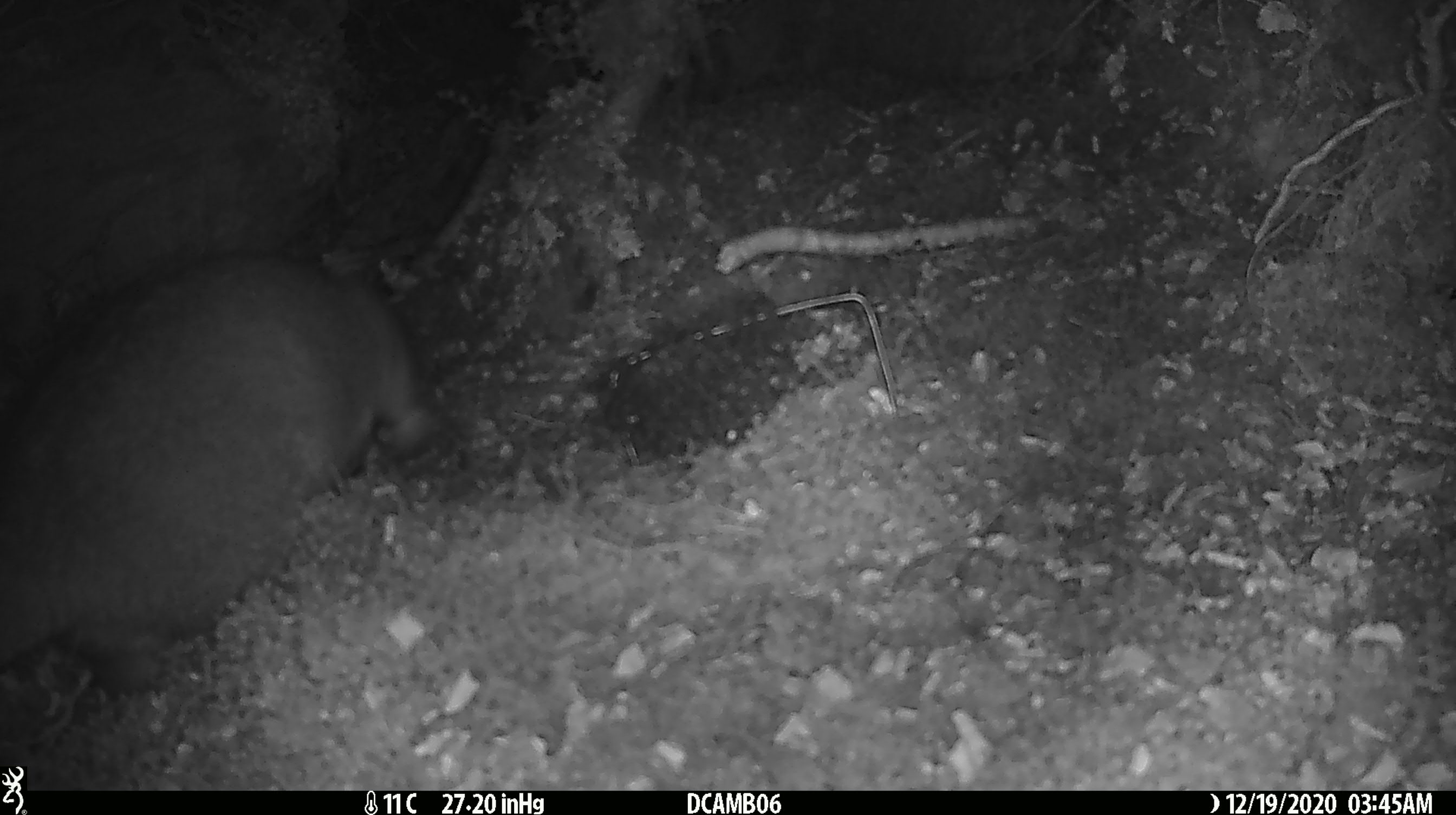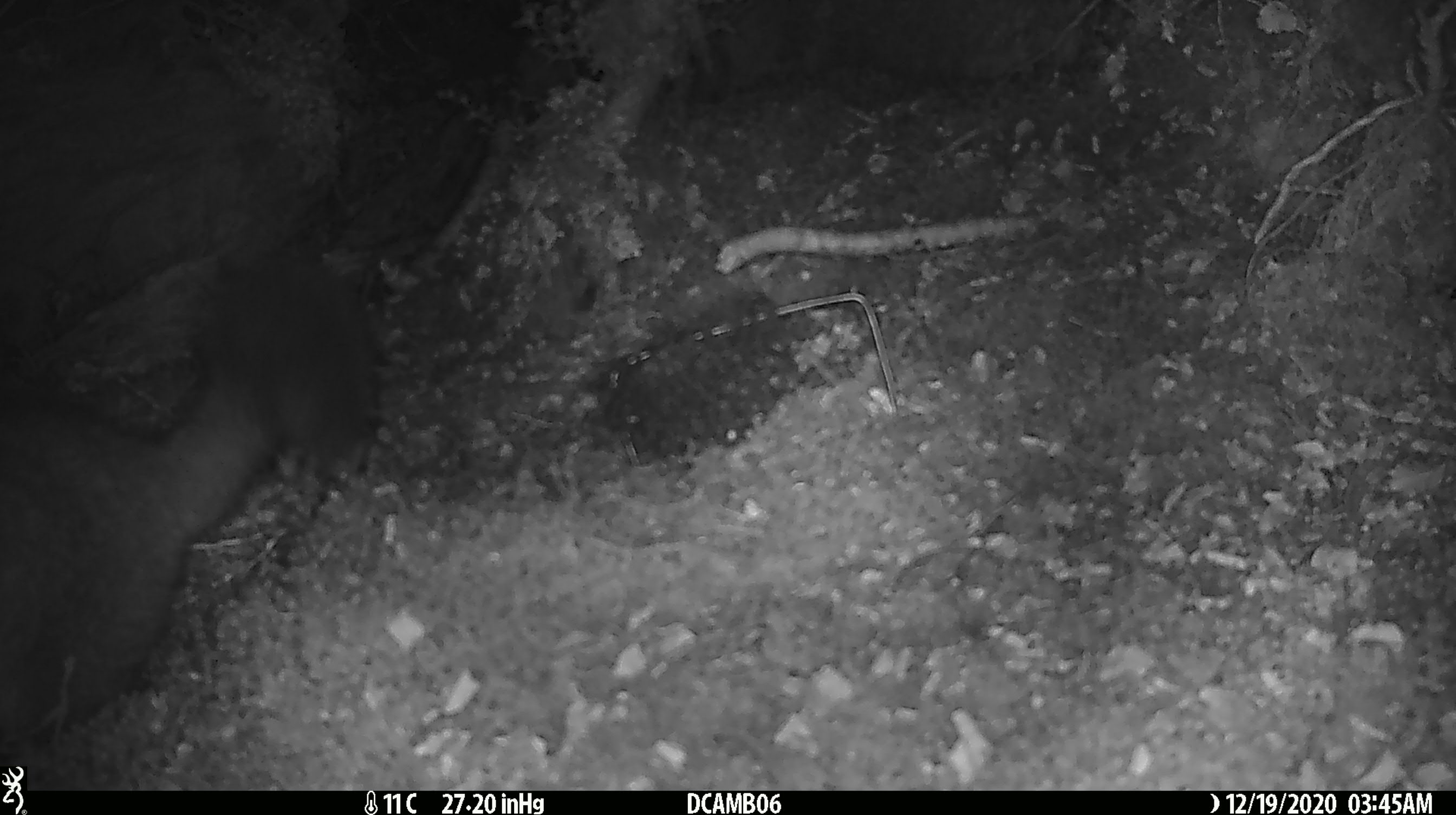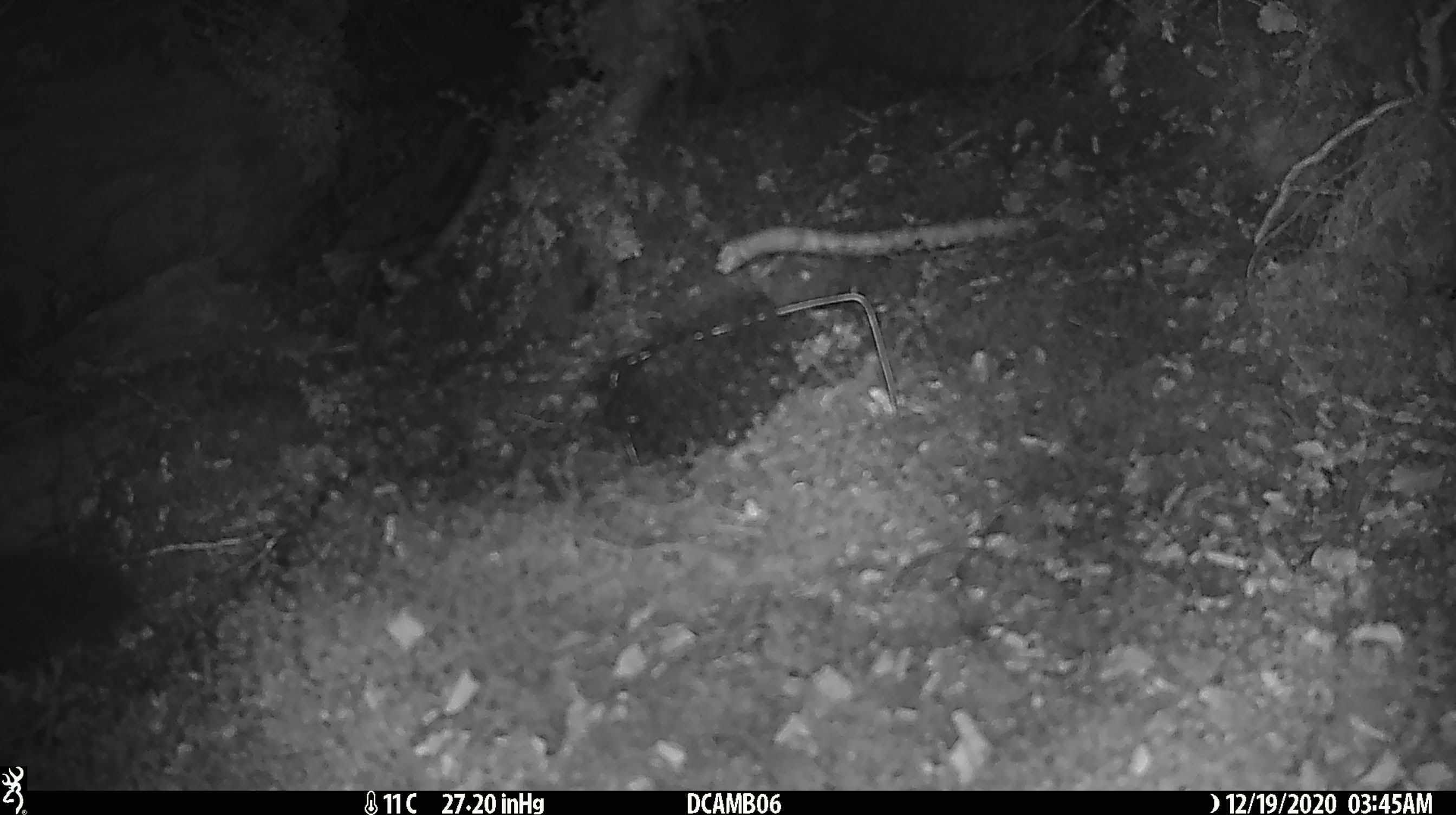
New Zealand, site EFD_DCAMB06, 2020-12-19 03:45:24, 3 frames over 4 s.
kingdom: Animalia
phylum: Chordata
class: Mammalia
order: Diprotodontia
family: Phalangeridae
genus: Trichosurus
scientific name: Trichosurus vulpecula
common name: common brushtail possum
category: possum